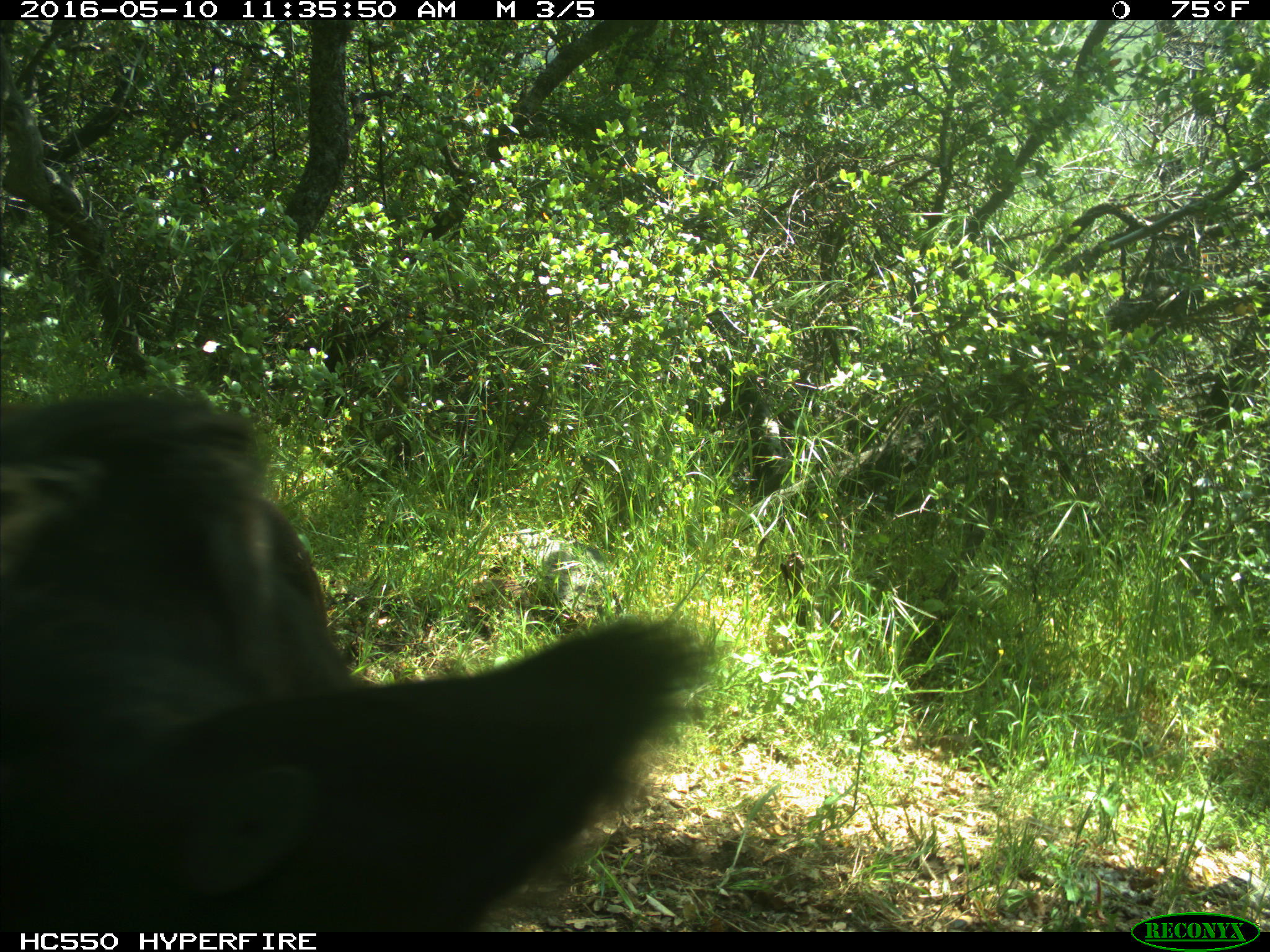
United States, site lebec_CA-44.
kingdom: Animalia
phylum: Chordata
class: Mammalia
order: Artiodactyla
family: Bovidae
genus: Bos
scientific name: Bos taurus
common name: domestic cow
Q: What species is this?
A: Bos taurus (domestic cow).